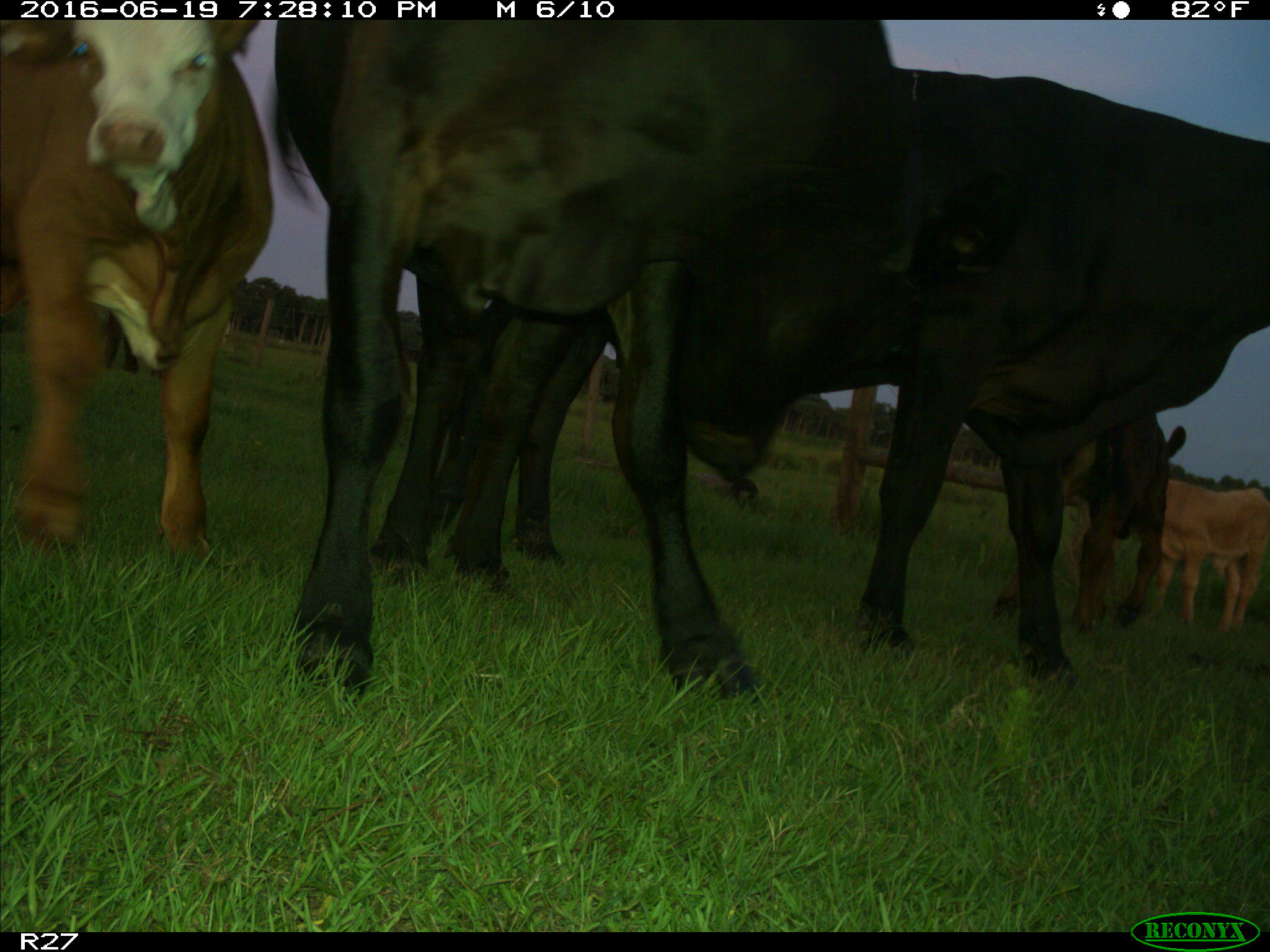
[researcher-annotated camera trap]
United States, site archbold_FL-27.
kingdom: Animalia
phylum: Chordata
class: Mammalia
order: Artiodactyla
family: Bovidae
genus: Bos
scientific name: Bos taurus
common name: domestic cow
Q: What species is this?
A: Bos taurus (domestic cow).